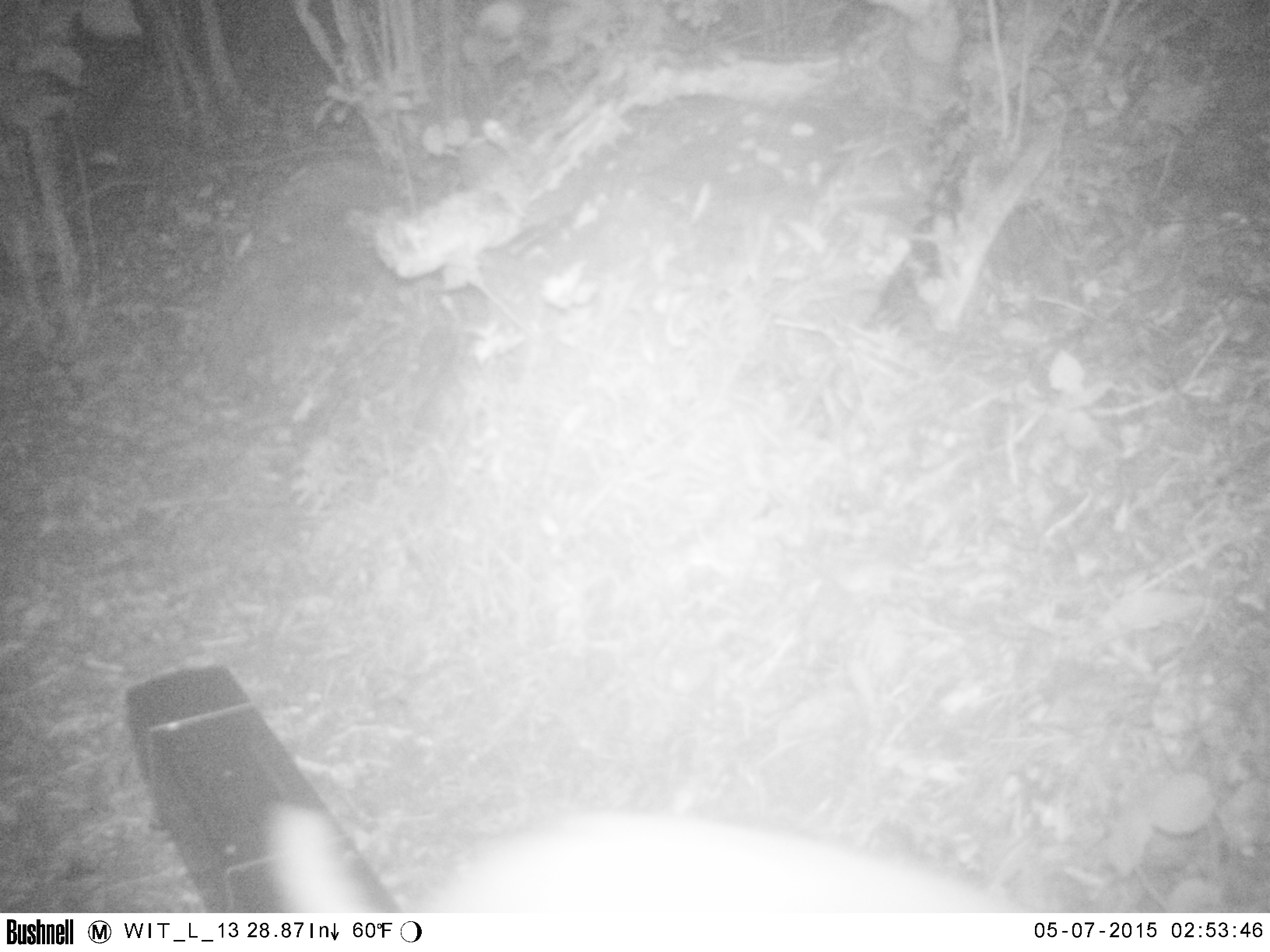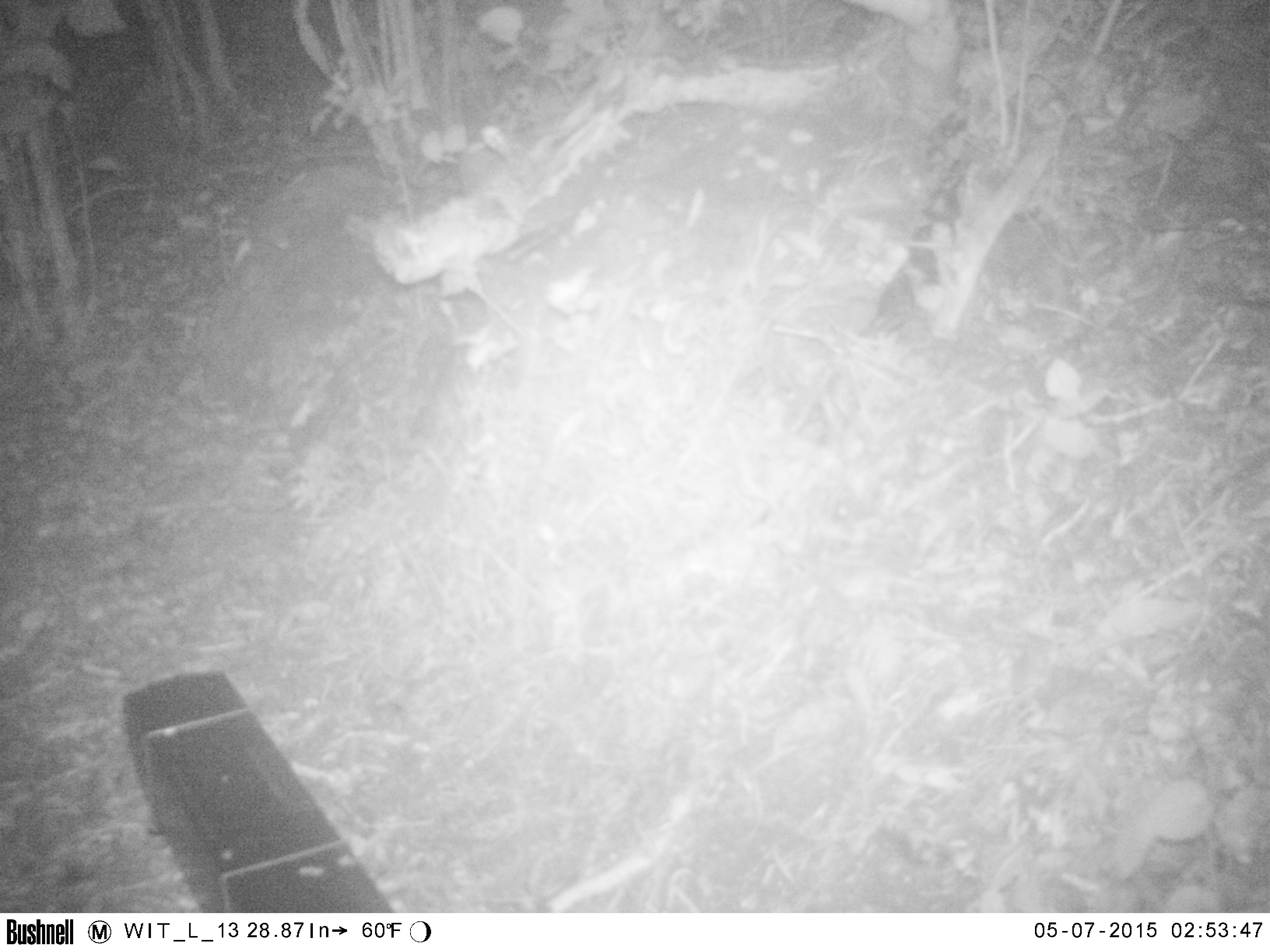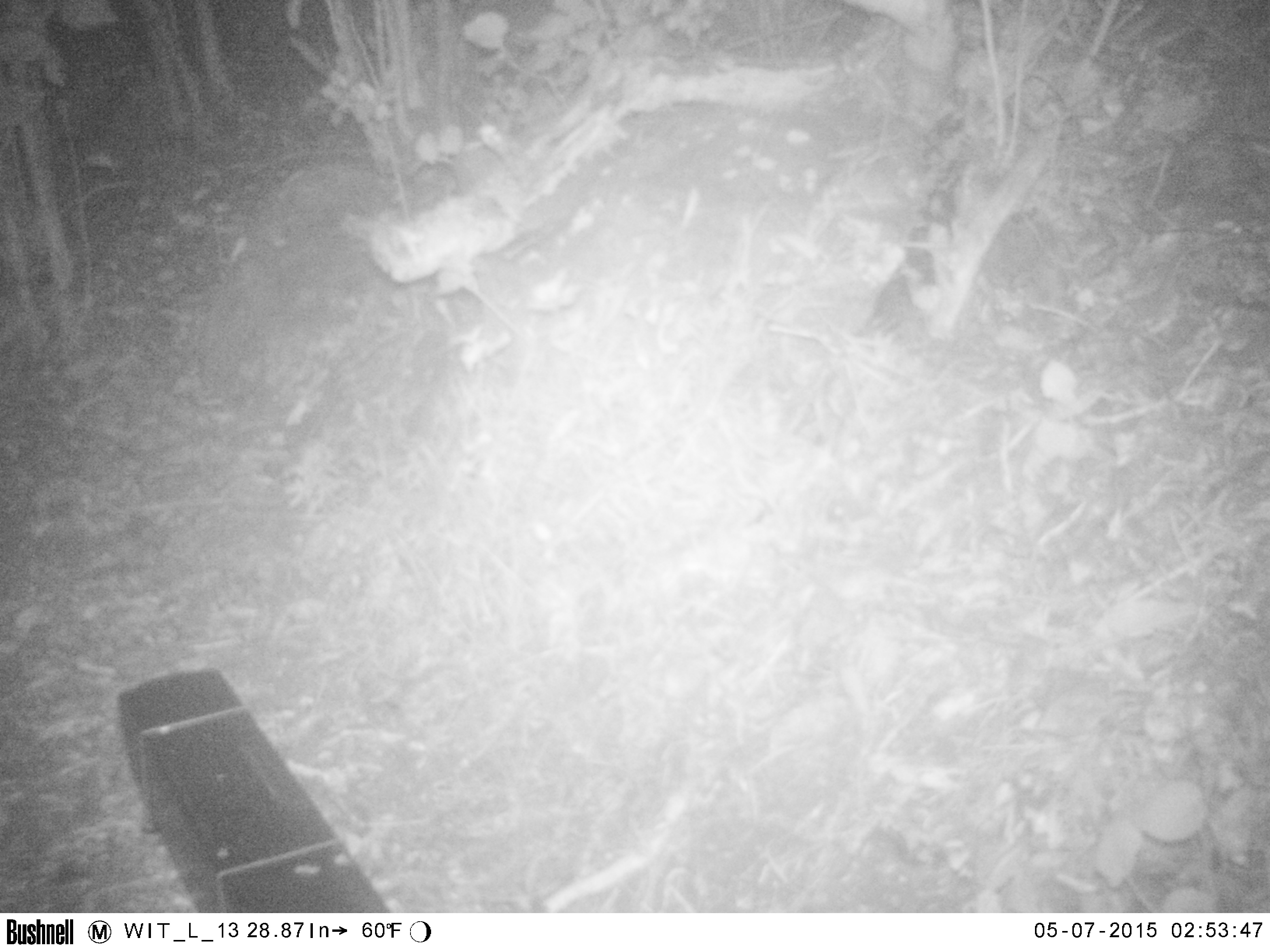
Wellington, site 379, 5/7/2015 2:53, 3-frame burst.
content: unidentified animal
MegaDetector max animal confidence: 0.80